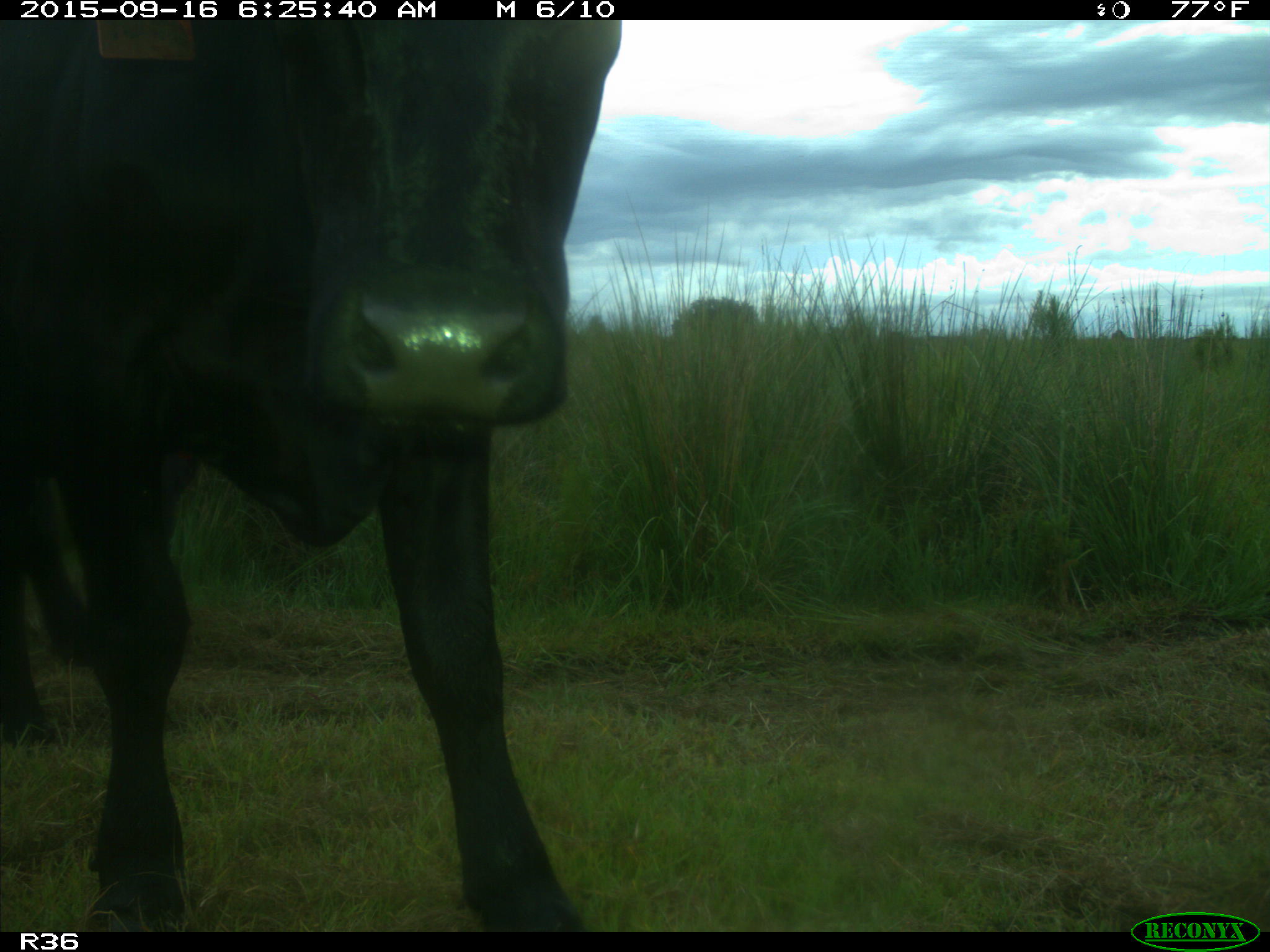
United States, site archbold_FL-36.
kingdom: Animalia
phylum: Chordata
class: Mammalia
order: Artiodactyla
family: Bovidae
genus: Bos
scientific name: Bos taurus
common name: domestic cow